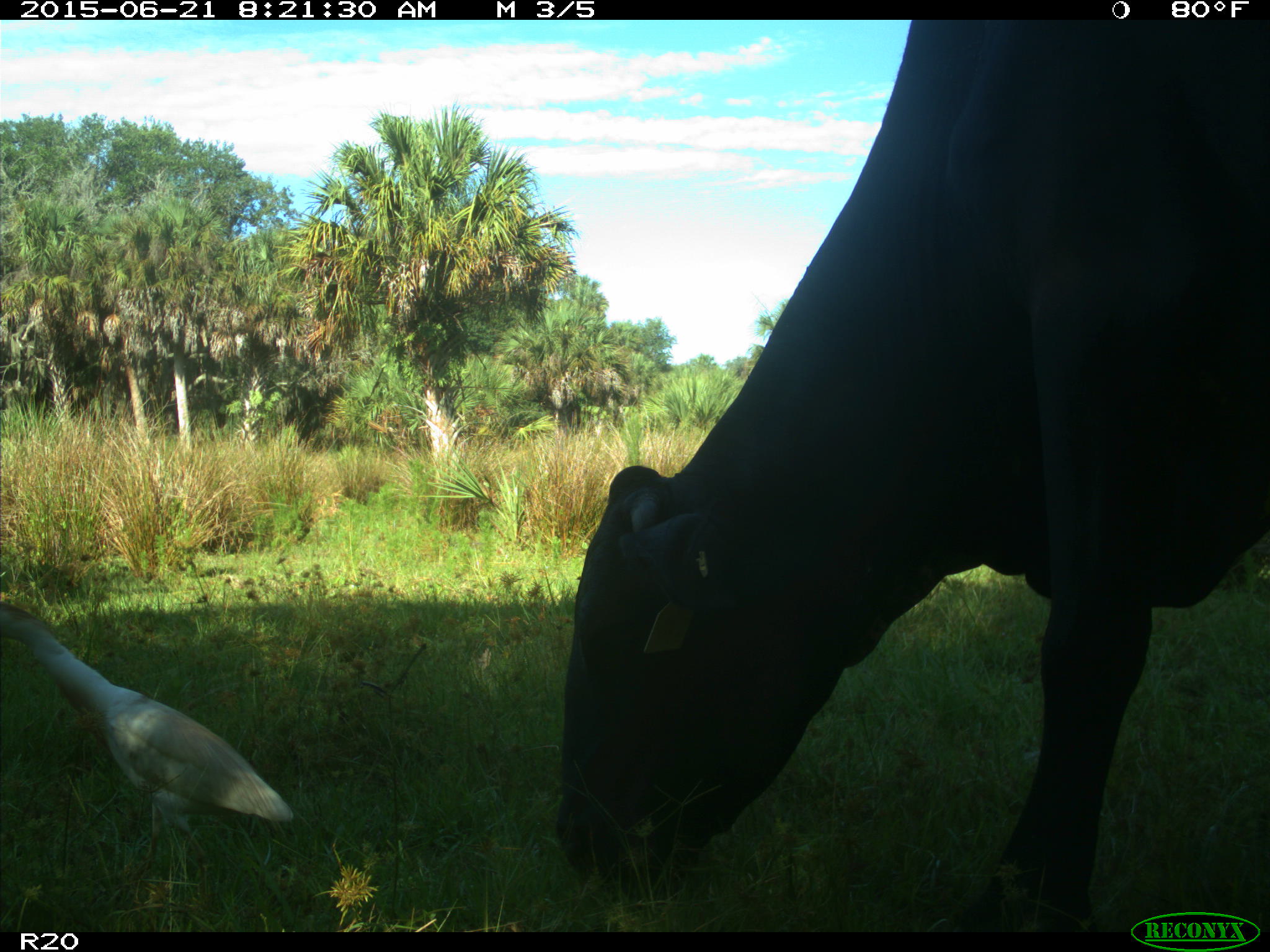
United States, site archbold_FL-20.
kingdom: Animalia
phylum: Chordata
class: Mammalia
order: Artiodactyla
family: Bovidae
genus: Bos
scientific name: Bos taurus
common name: domestic cow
Bos taurus (domestic cow).